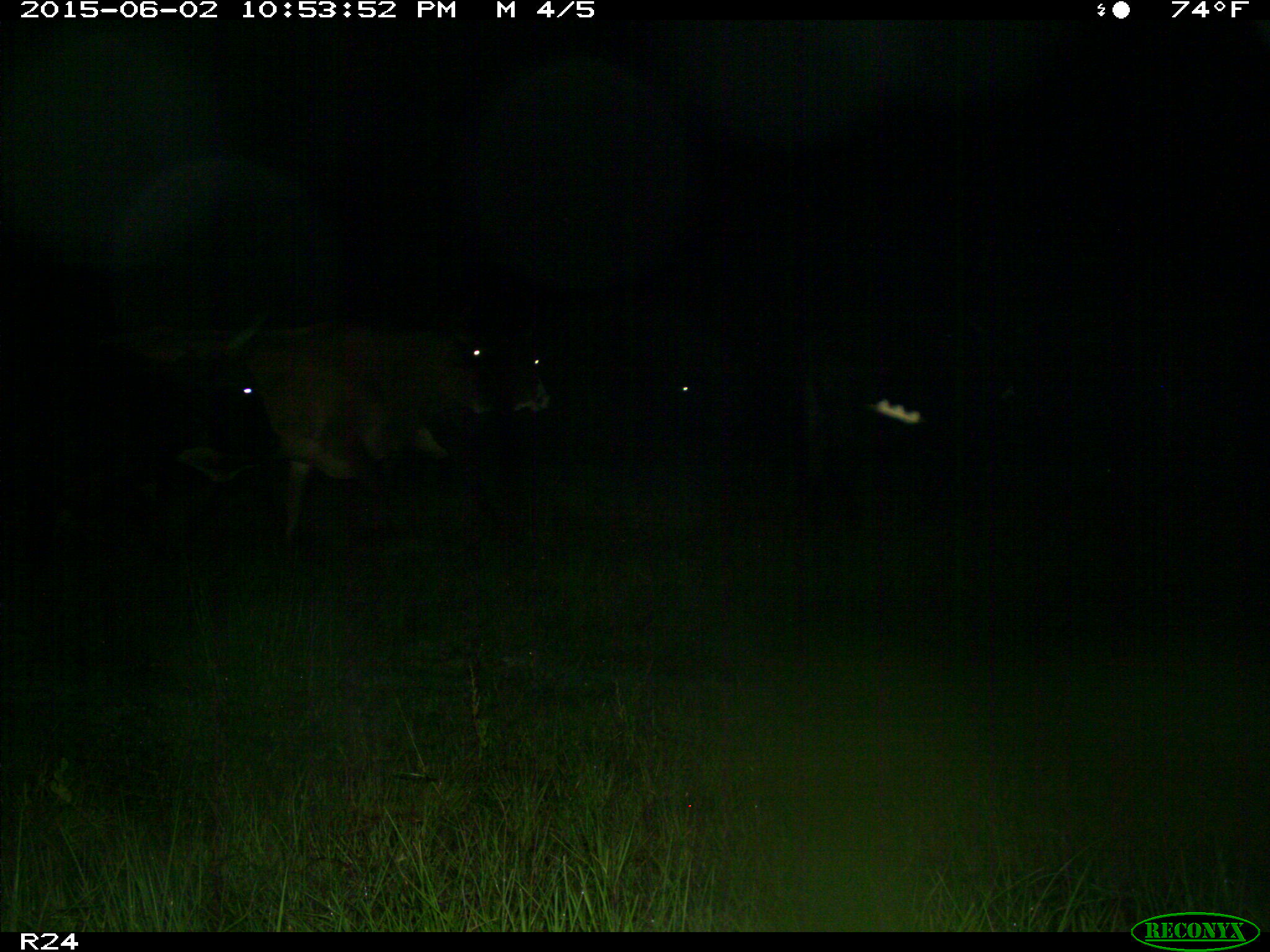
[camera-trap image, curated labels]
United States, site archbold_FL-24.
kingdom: Animalia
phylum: Chordata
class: Mammalia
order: Artiodactyla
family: Bovidae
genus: Bos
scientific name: Bos taurus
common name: domestic cow